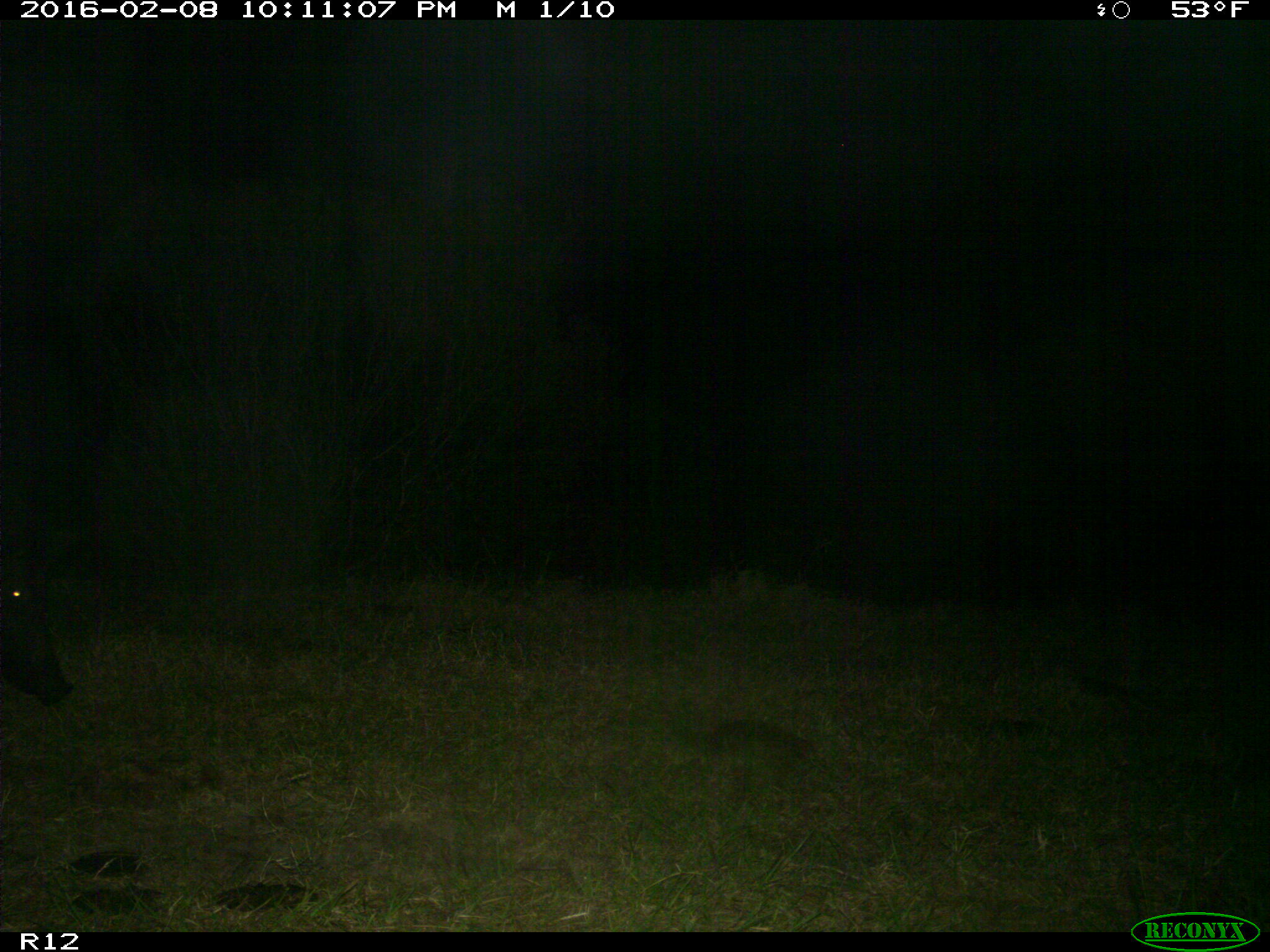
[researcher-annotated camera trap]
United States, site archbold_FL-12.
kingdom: Animalia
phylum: Chordata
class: Mammalia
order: Artiodactyla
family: Suidae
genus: Sus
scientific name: Sus scrofa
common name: wild boar